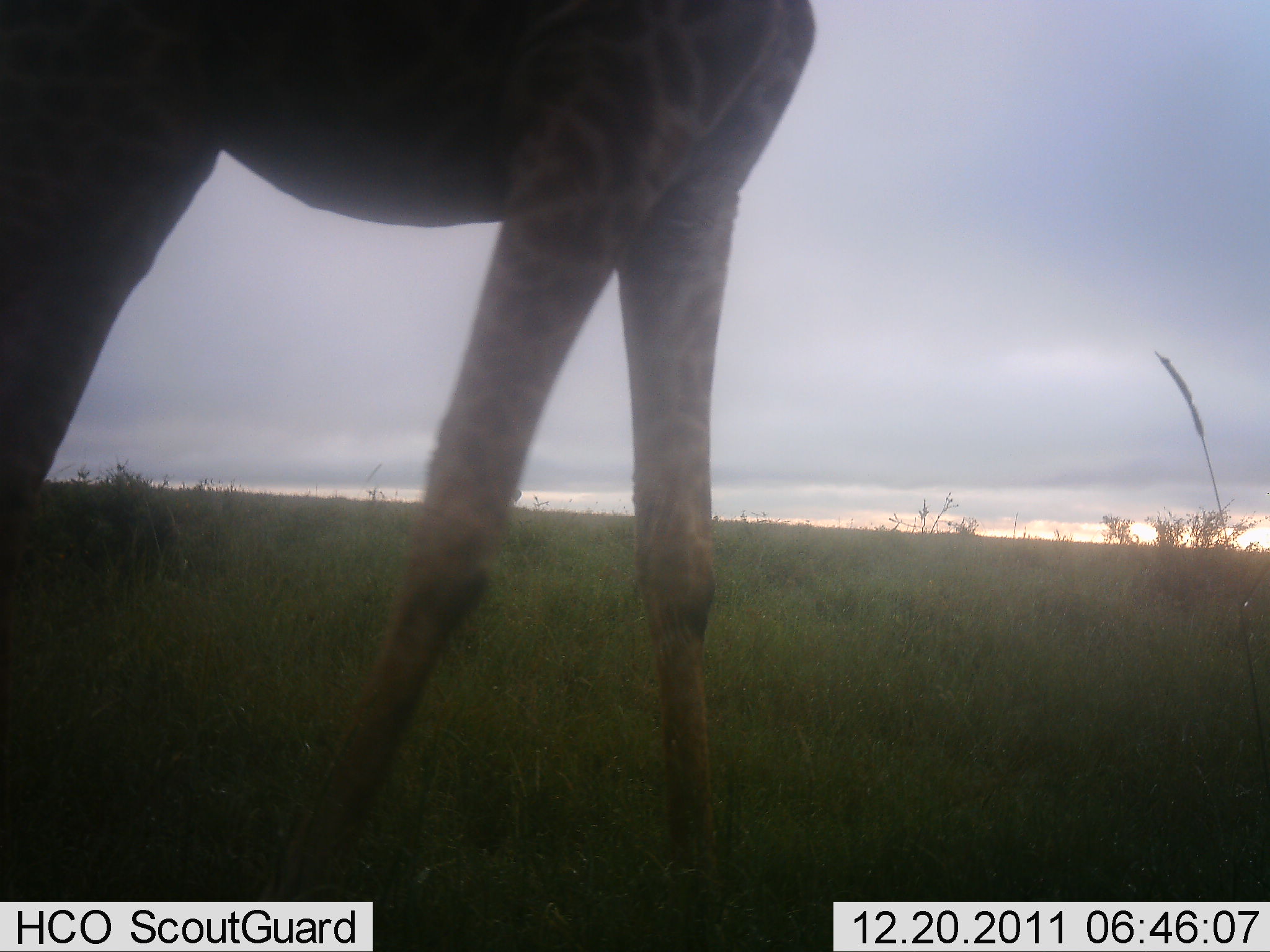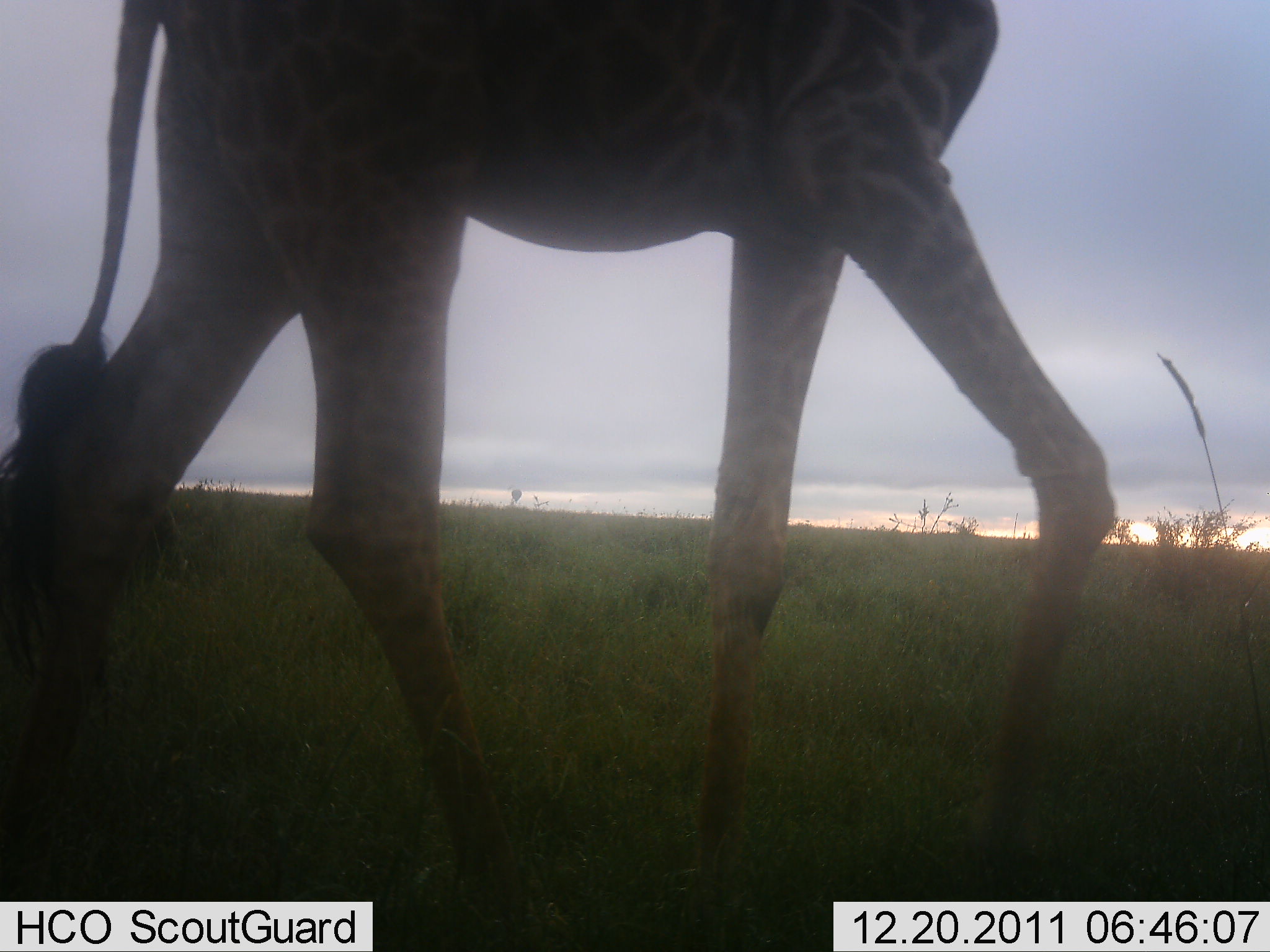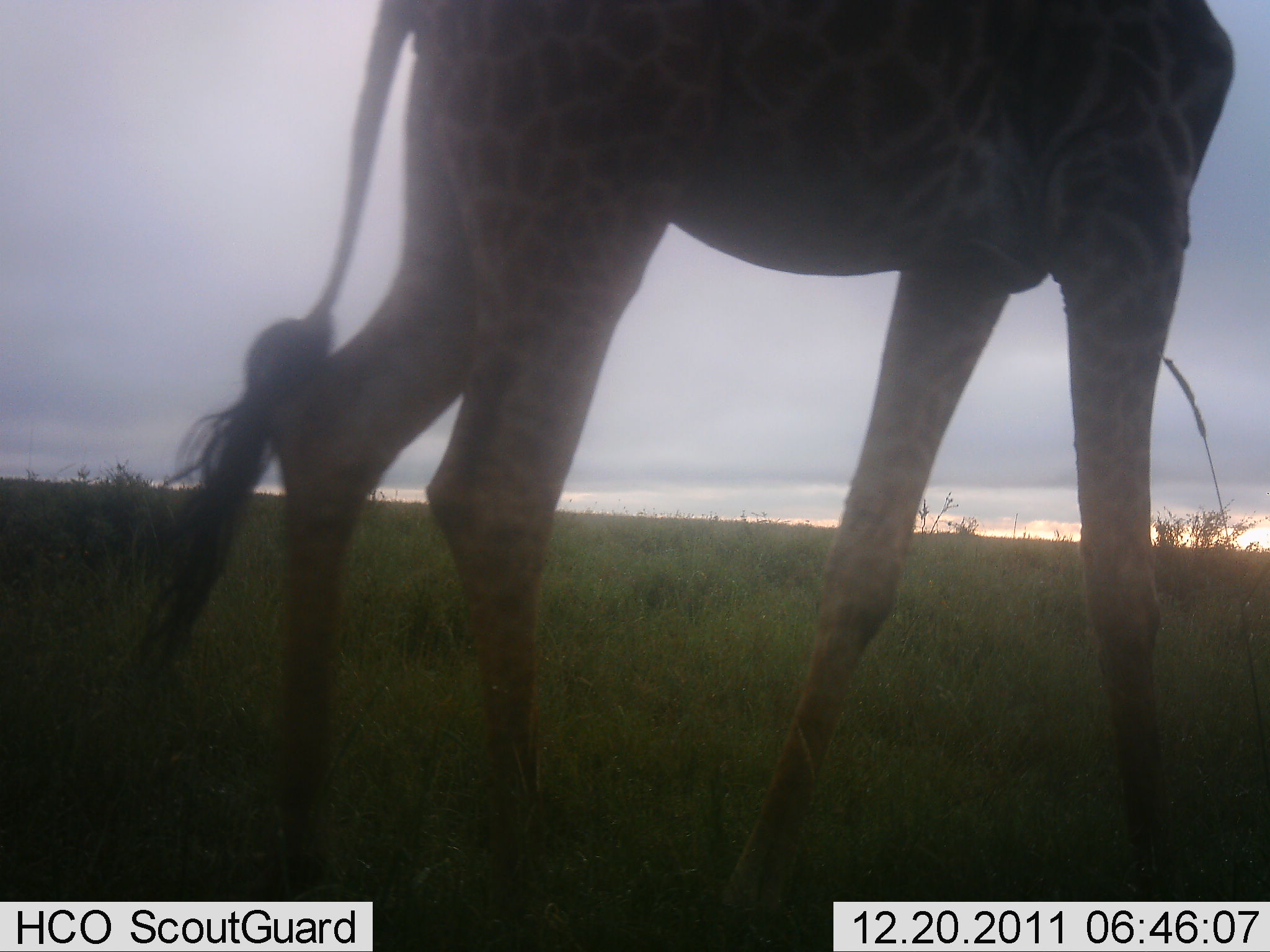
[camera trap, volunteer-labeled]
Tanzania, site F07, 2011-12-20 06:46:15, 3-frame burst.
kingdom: Animalia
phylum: Chordata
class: Mammalia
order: Artiodactyla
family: Giraffidae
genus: Giraffa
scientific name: Giraffa camelopardalis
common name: giraffe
Giraffe (Giraffa camelopardalis), count 1. Behavior (volunteer vote fractions): standing 13%, resting 0%, moving 93%, interacting 0%. Young present (vote fraction): 0%. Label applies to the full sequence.